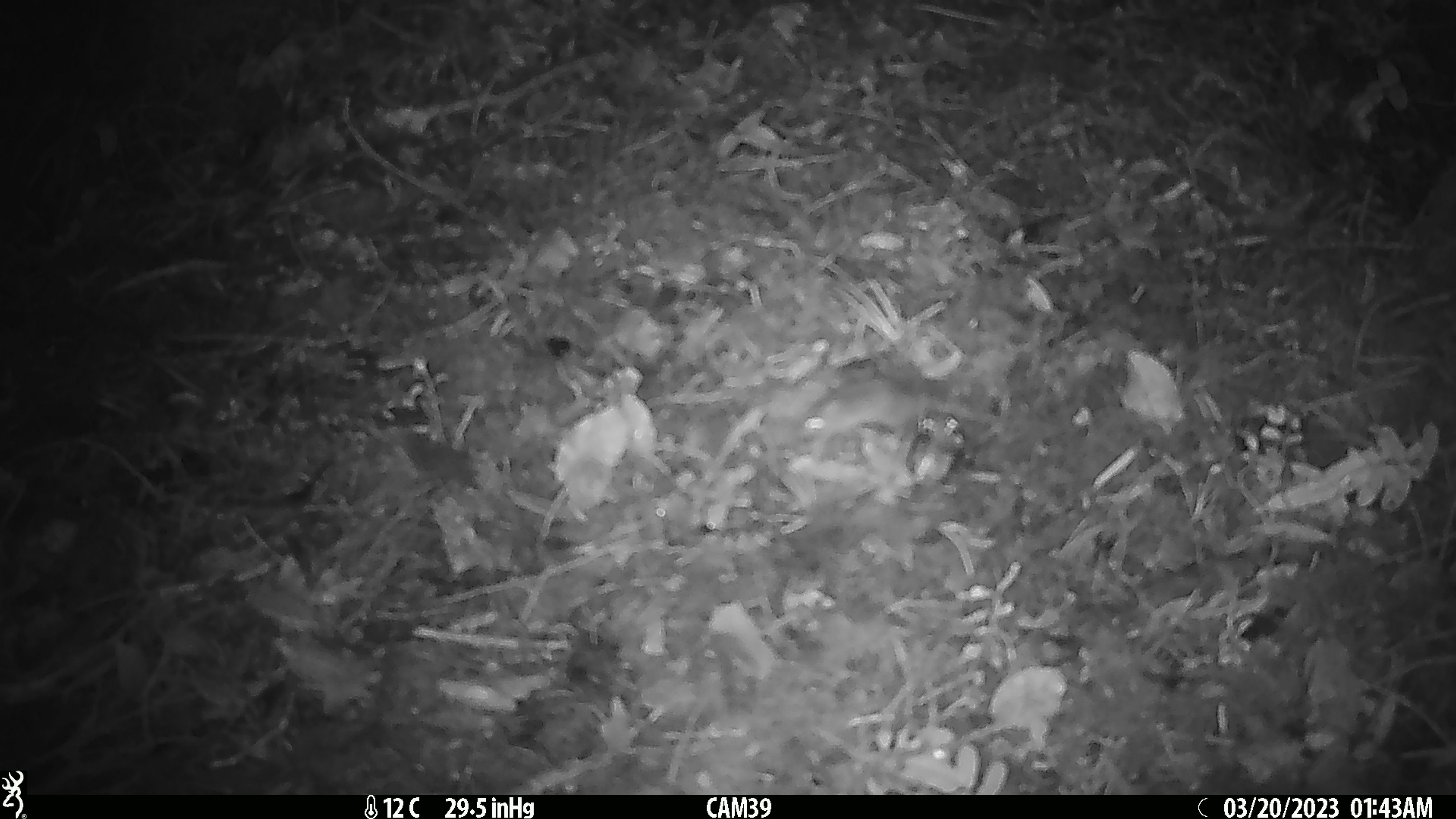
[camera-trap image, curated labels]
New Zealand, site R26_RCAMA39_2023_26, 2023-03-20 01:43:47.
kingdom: Animalia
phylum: Chordata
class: Mammalia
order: Rodentia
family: Muridae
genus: Mus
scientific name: Mus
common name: mouse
Mouse (Mus).